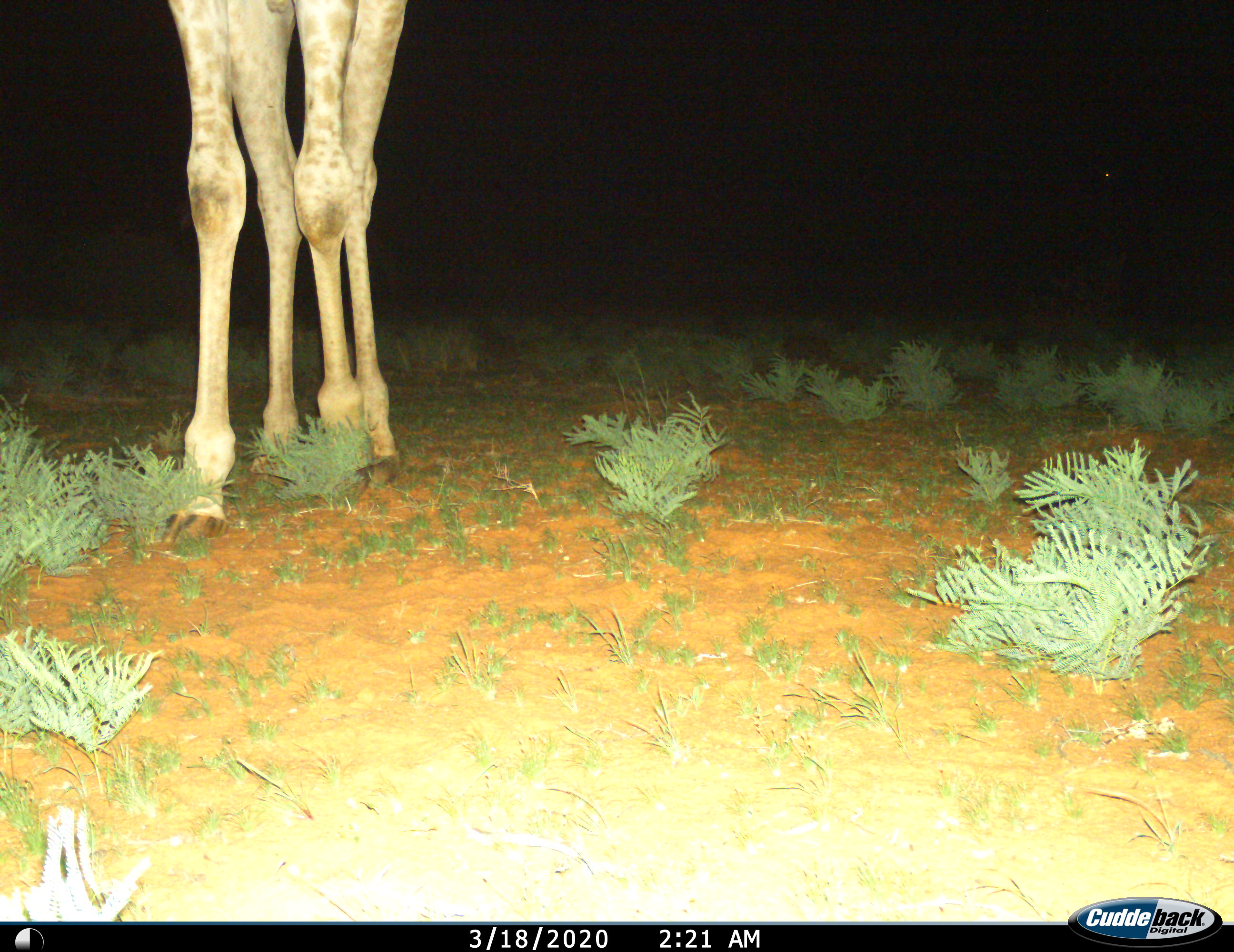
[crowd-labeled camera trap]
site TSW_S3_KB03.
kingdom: Animalia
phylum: Chordata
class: Mammalia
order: Artiodactyla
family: Giraffidae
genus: Giraffa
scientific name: Giraffa camelopardalis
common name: giraffe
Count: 1.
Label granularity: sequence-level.